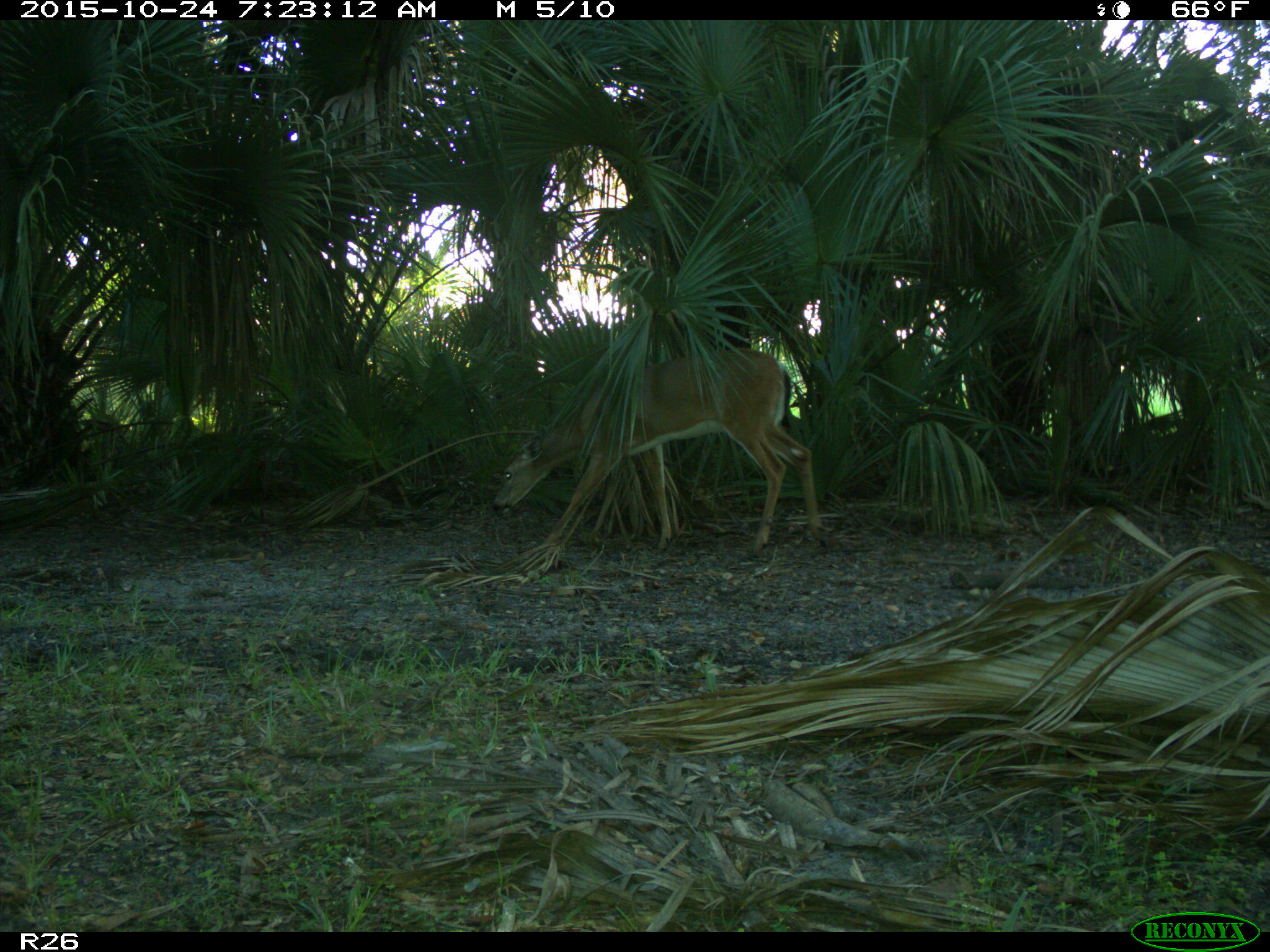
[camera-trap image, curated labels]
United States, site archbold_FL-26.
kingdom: Animalia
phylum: Chordata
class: Mammalia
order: Artiodactyla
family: Cervidae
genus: Odocoileus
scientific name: Odocoileus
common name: deer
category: unidentified deer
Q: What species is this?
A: Unidentified deer (deer) (Odocoileus).